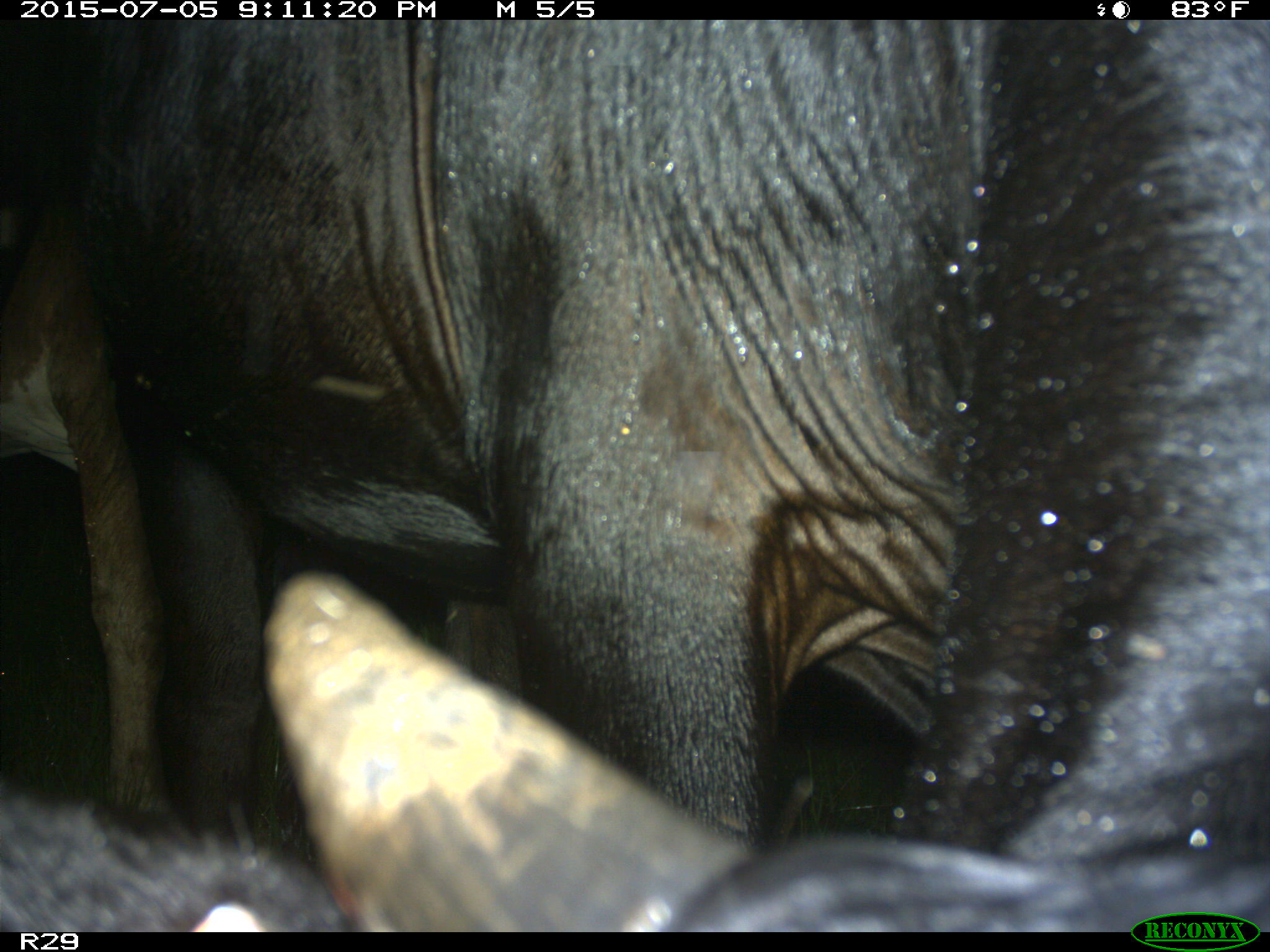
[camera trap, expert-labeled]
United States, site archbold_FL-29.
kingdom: Animalia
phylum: Chordata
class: Mammalia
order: Artiodactyla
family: Bovidae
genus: Bos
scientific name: Bos taurus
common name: domestic cow